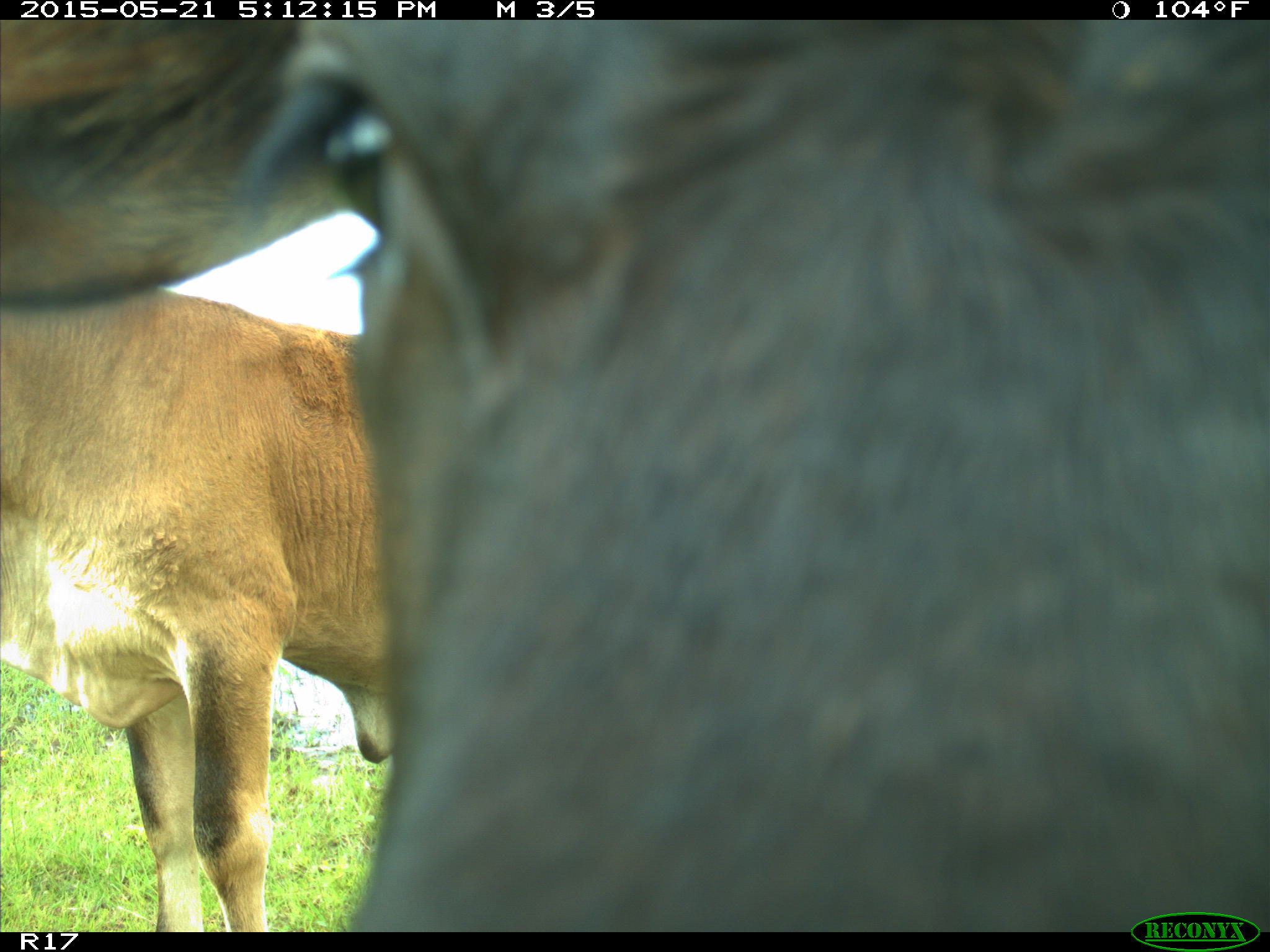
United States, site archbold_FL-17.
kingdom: Animalia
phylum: Chordata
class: Mammalia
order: Artiodactyla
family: Bovidae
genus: Bos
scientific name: Bos taurus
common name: domestic cow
Bos taurus (domestic cow).